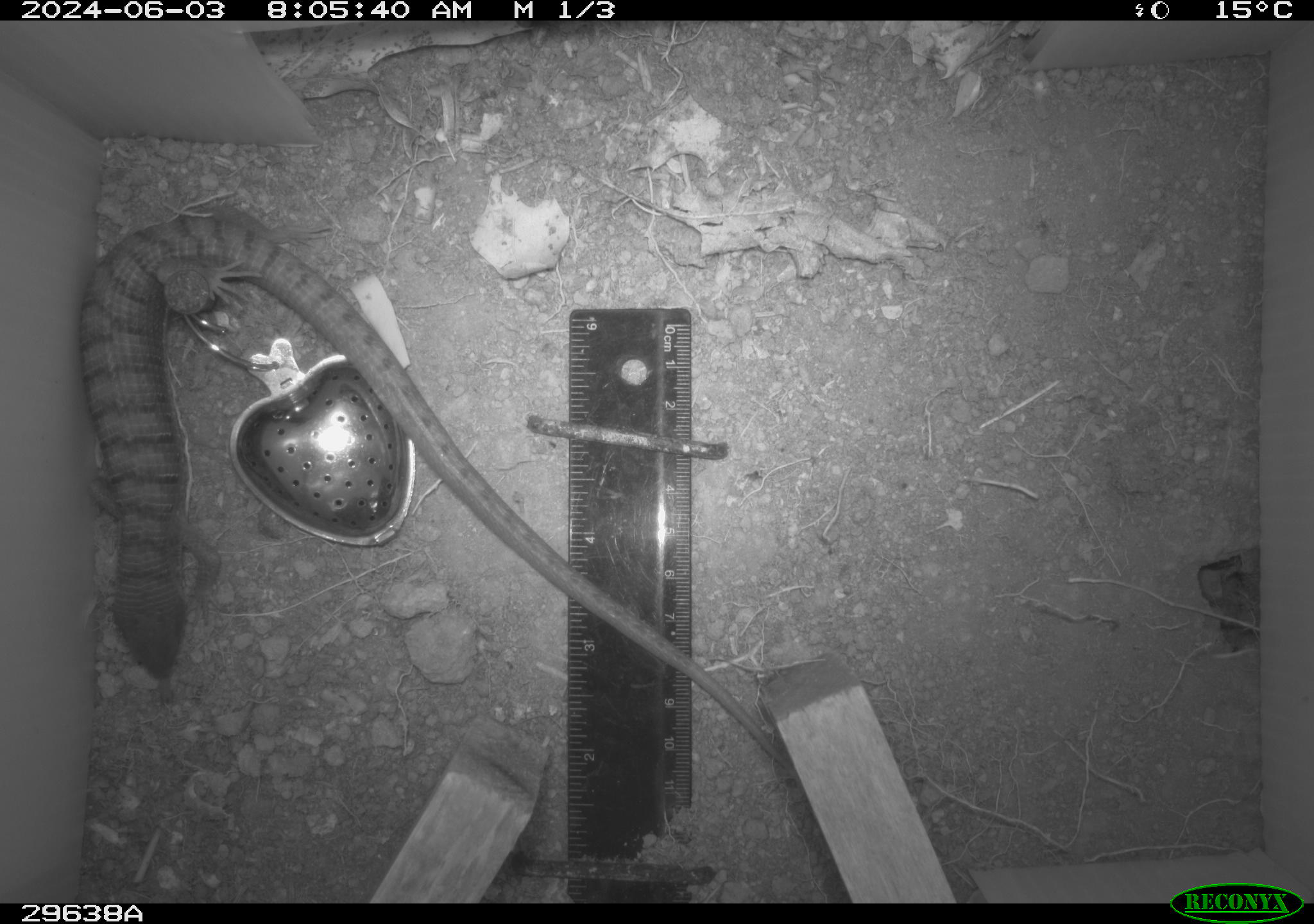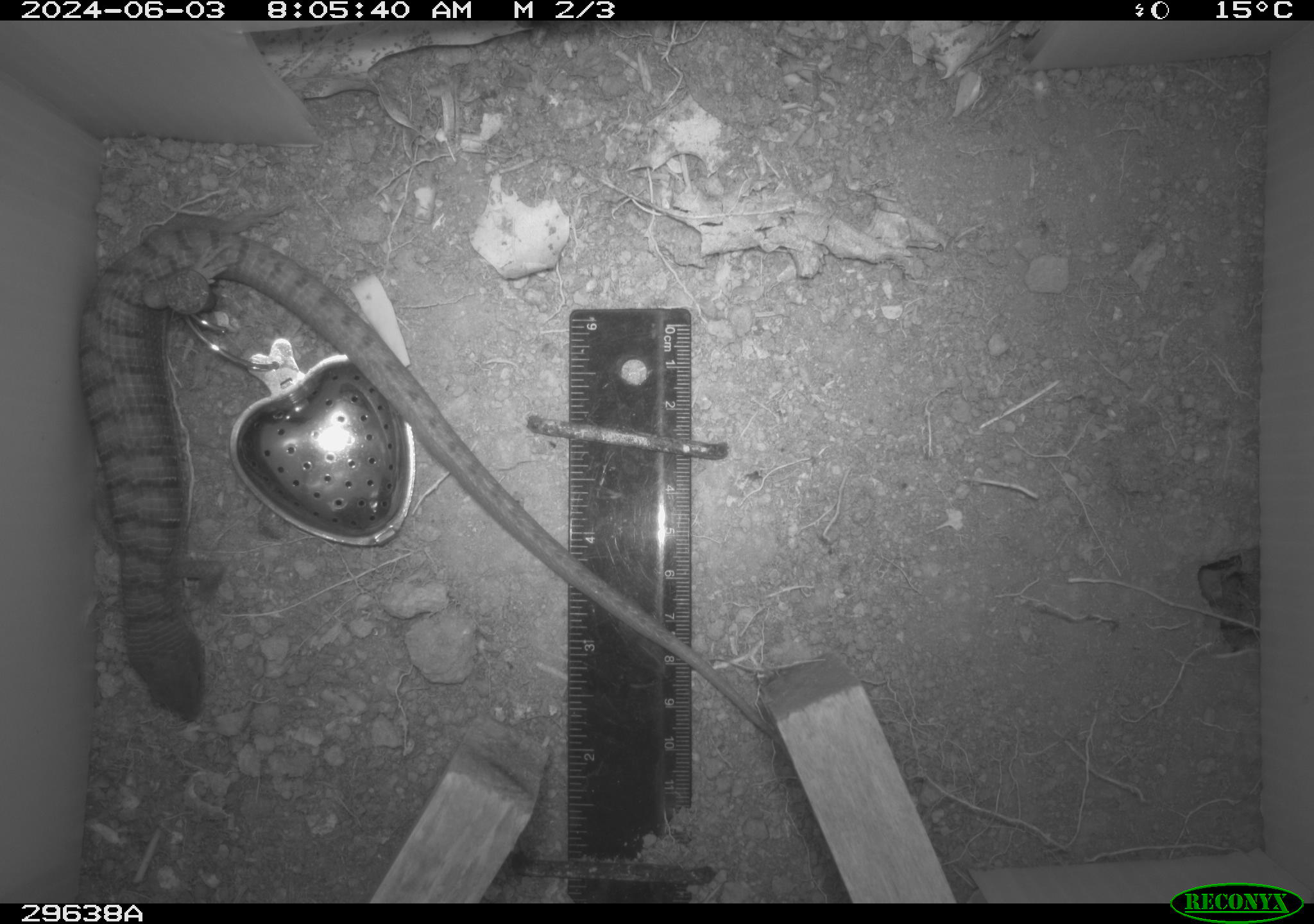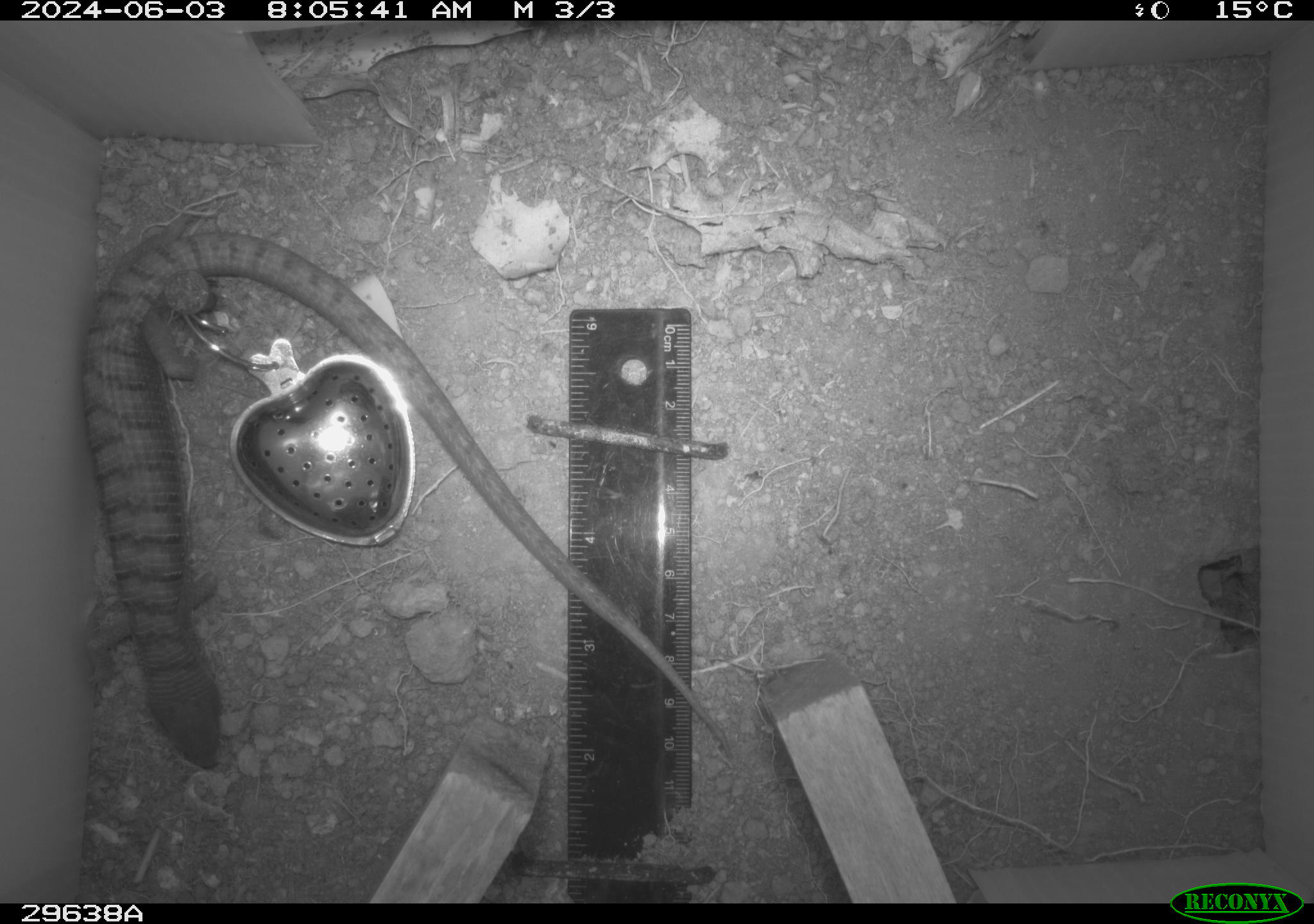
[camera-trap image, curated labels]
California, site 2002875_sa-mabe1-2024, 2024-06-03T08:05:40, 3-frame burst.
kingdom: Animalia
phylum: Chordata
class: Reptilia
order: Squamata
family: Anguidae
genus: Elgaria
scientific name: Elgaria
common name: alligator lizards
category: elgaria species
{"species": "elgaria species (alligator lizards) (Elgaria)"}